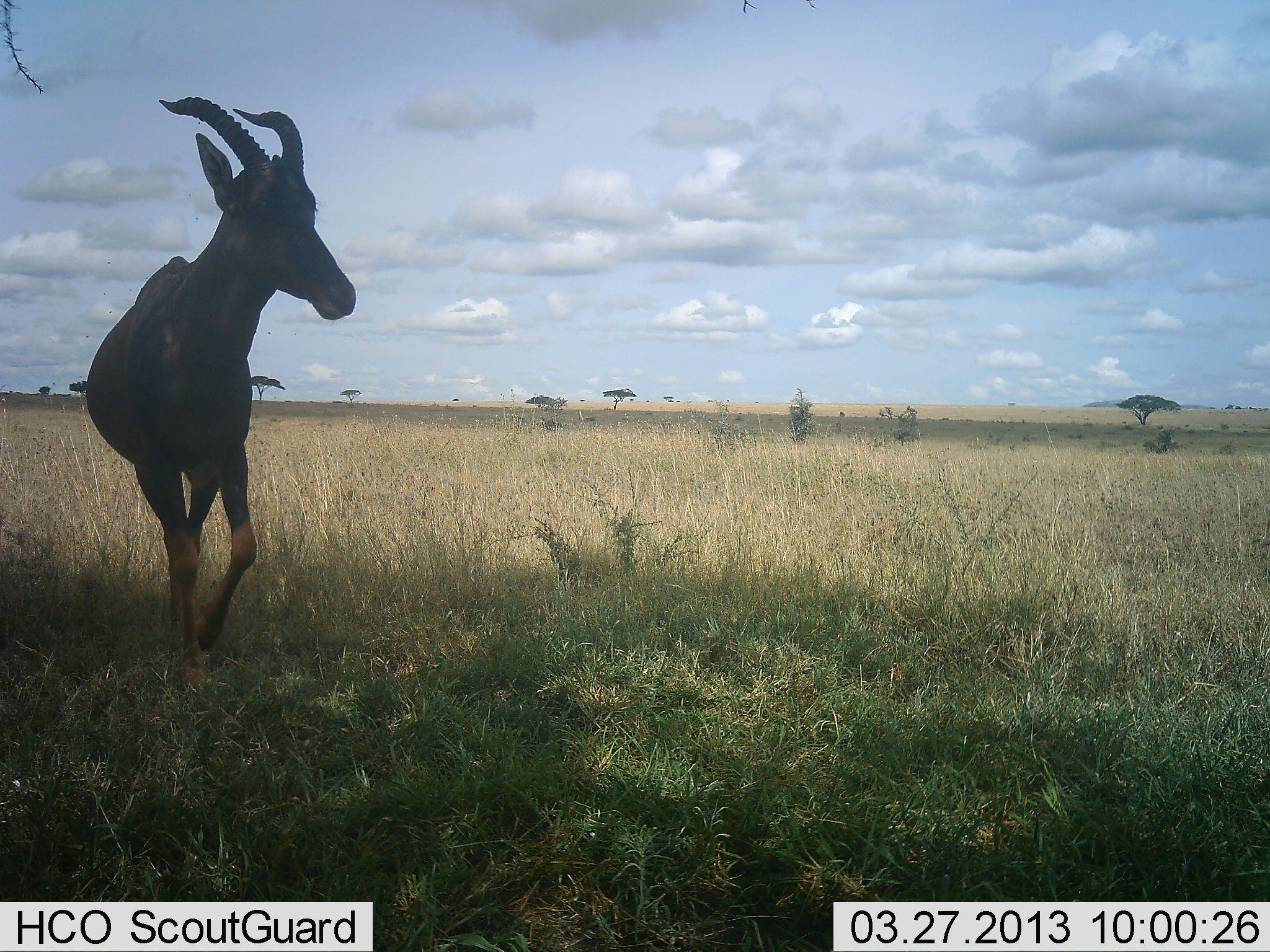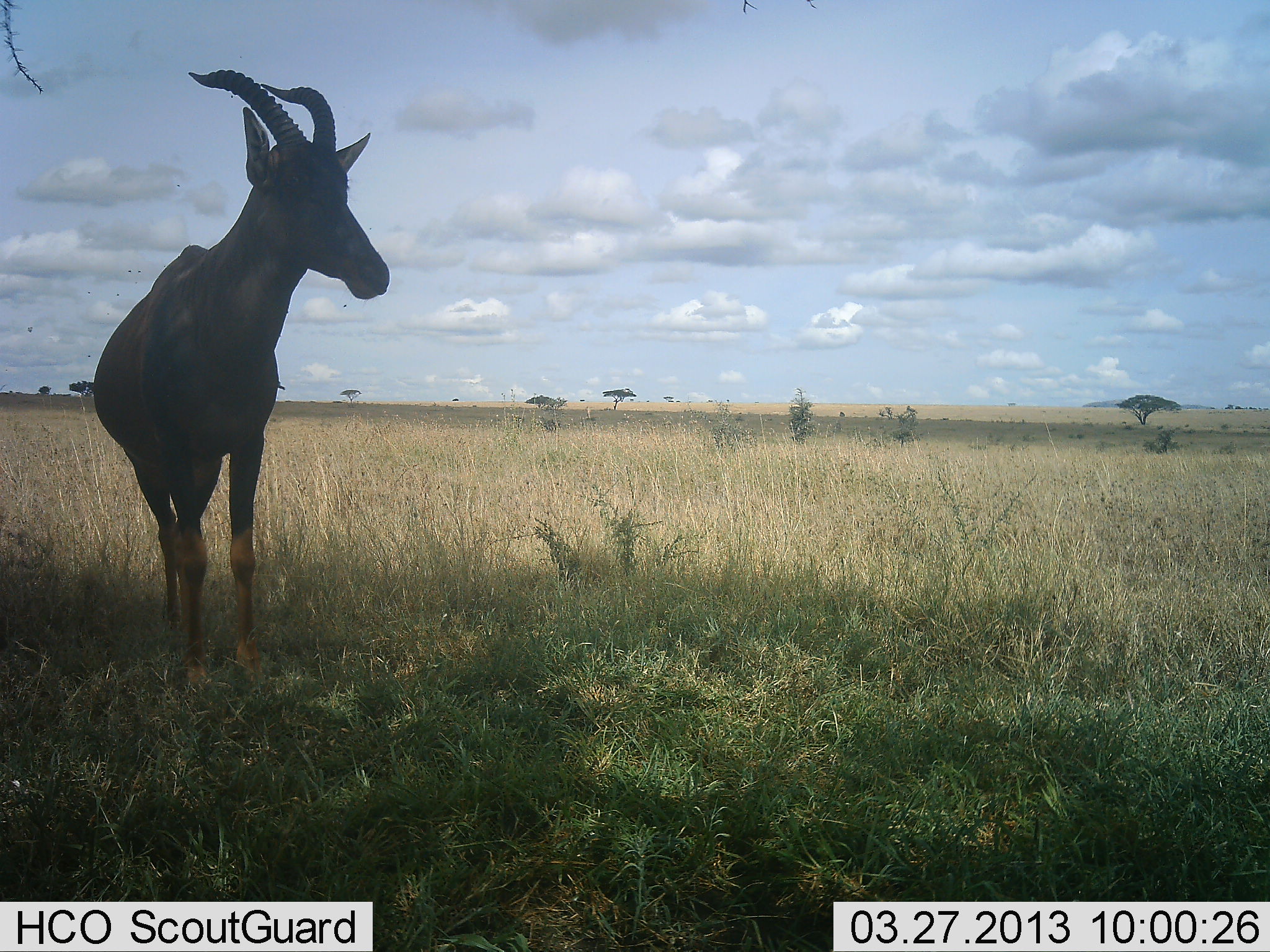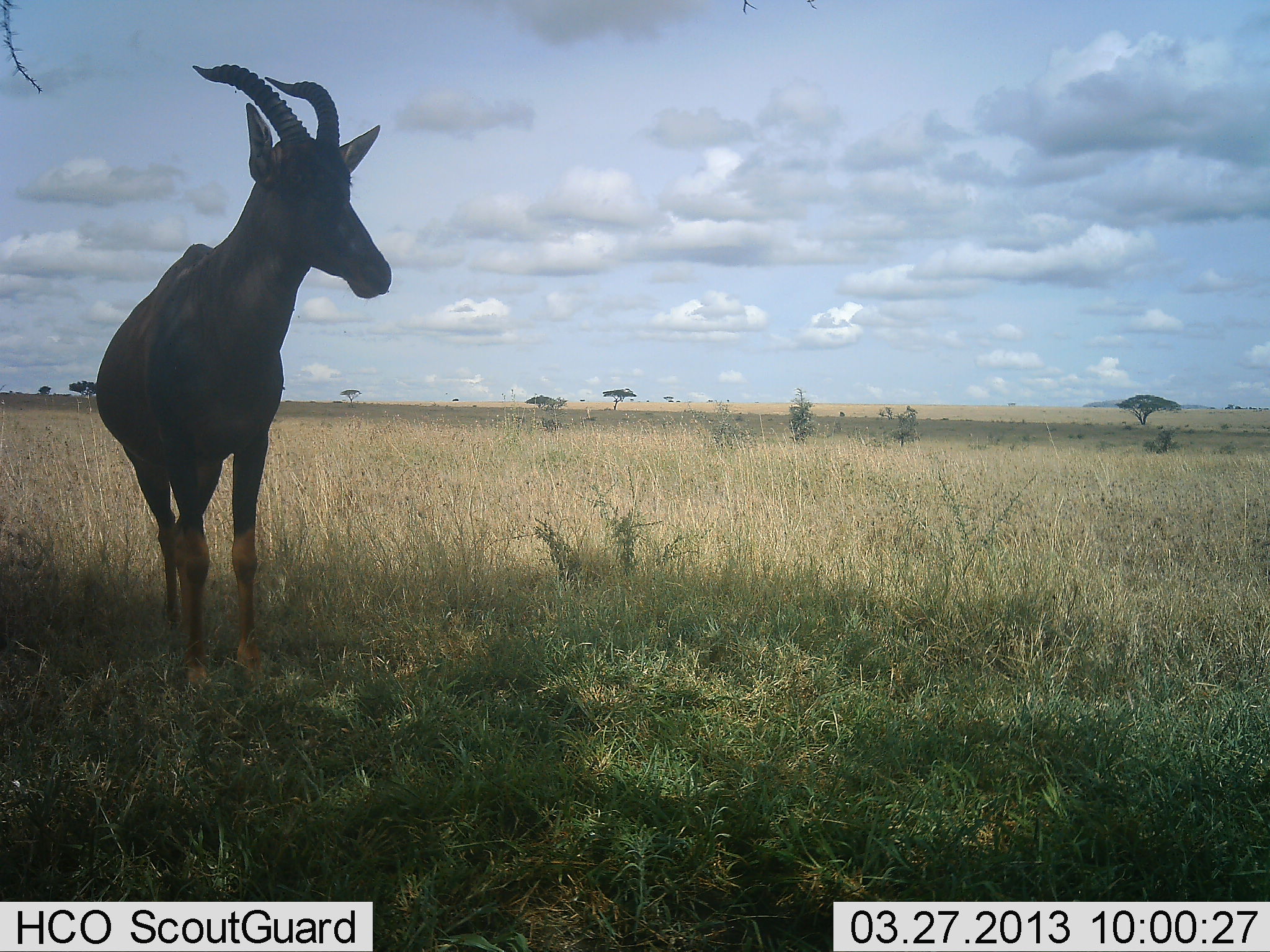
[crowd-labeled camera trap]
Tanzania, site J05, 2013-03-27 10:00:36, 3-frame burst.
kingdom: Animalia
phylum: Chordata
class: Mammalia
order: Artiodactyla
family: Bovidae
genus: Damaliscus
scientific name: Damaliscus lunatus jimela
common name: topi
Topi (Damaliscus lunatus jimela), count 1. Behavior (volunteer vote fractions): standing 97%, resting 3%, moving 3%, interacting 0%. Young present (vote fraction): 0%. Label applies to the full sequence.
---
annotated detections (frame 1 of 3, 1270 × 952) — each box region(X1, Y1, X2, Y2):
animal: region(81, 92, 359, 704)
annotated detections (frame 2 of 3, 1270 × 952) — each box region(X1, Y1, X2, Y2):
animal: region(89, 62, 394, 694)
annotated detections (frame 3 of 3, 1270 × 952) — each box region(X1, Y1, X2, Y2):
animal: region(96, 63, 391, 697)